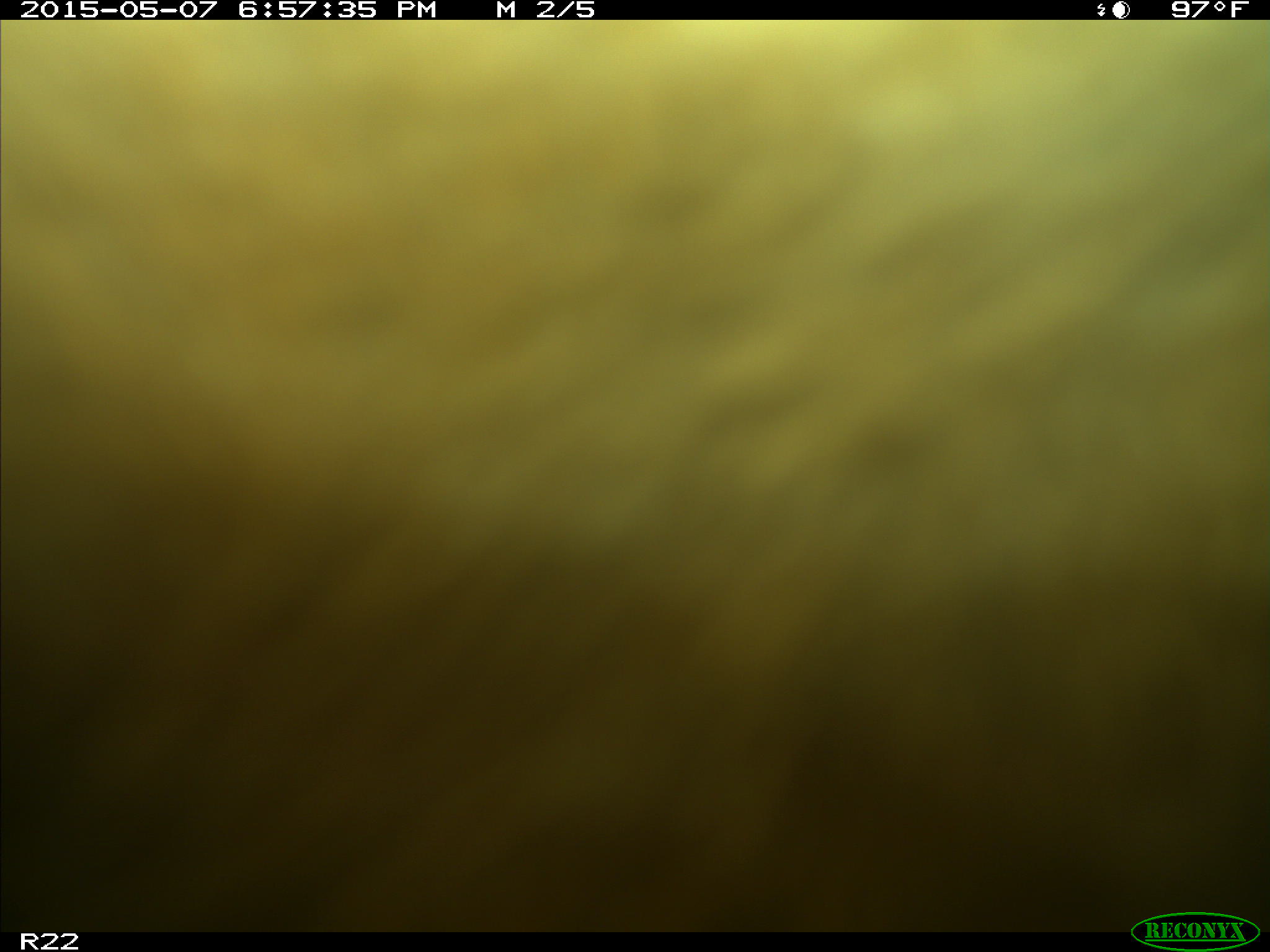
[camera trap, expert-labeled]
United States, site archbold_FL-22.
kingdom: Animalia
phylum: Chordata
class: Mammalia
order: Artiodactyla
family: Bovidae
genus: Bos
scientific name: Bos taurus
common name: domestic cow